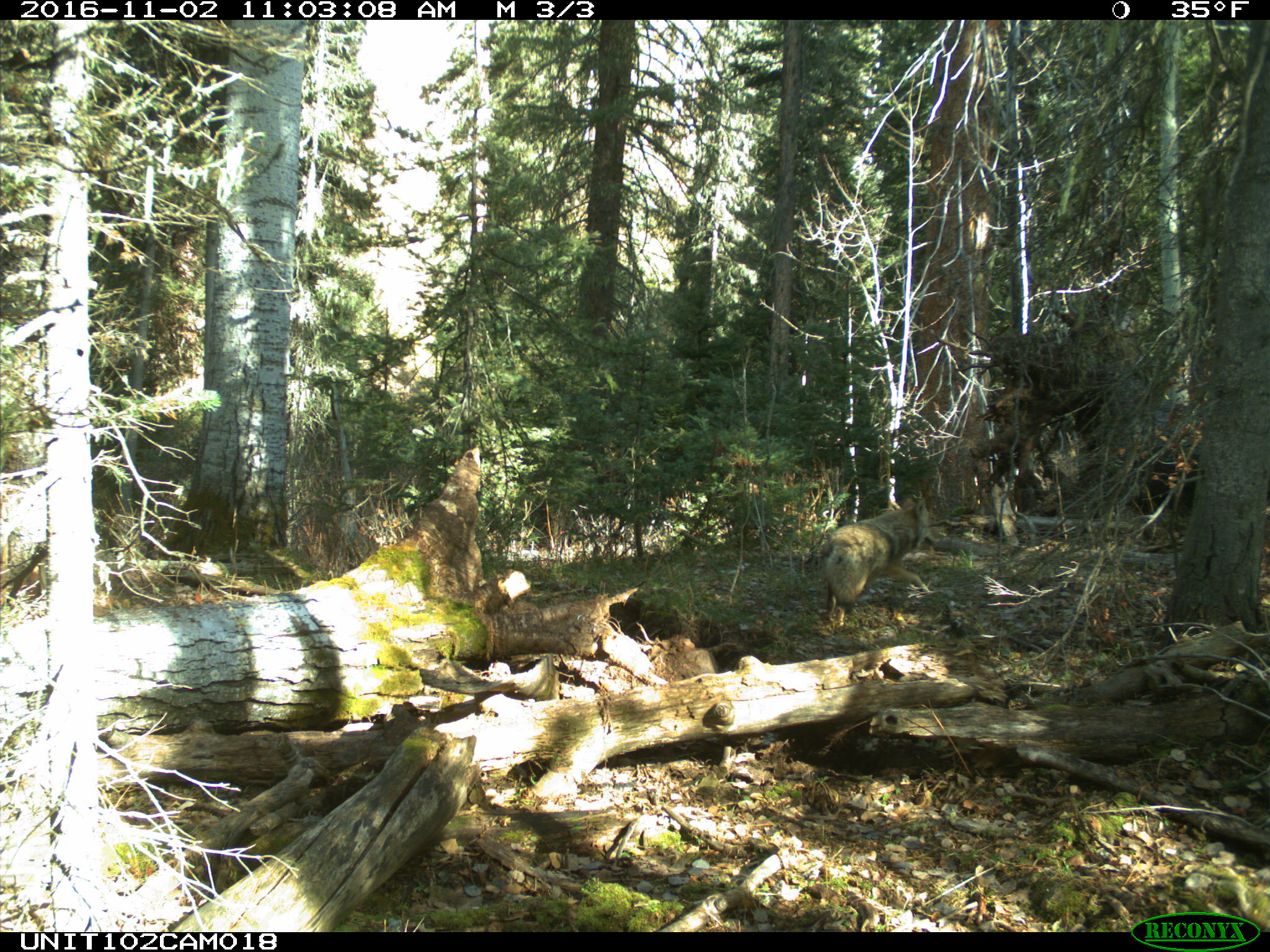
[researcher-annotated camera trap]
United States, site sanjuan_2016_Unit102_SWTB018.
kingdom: Animalia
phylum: Chordata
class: Mammalia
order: Carnivora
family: Canidae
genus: Canis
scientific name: Canis latrans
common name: coyote